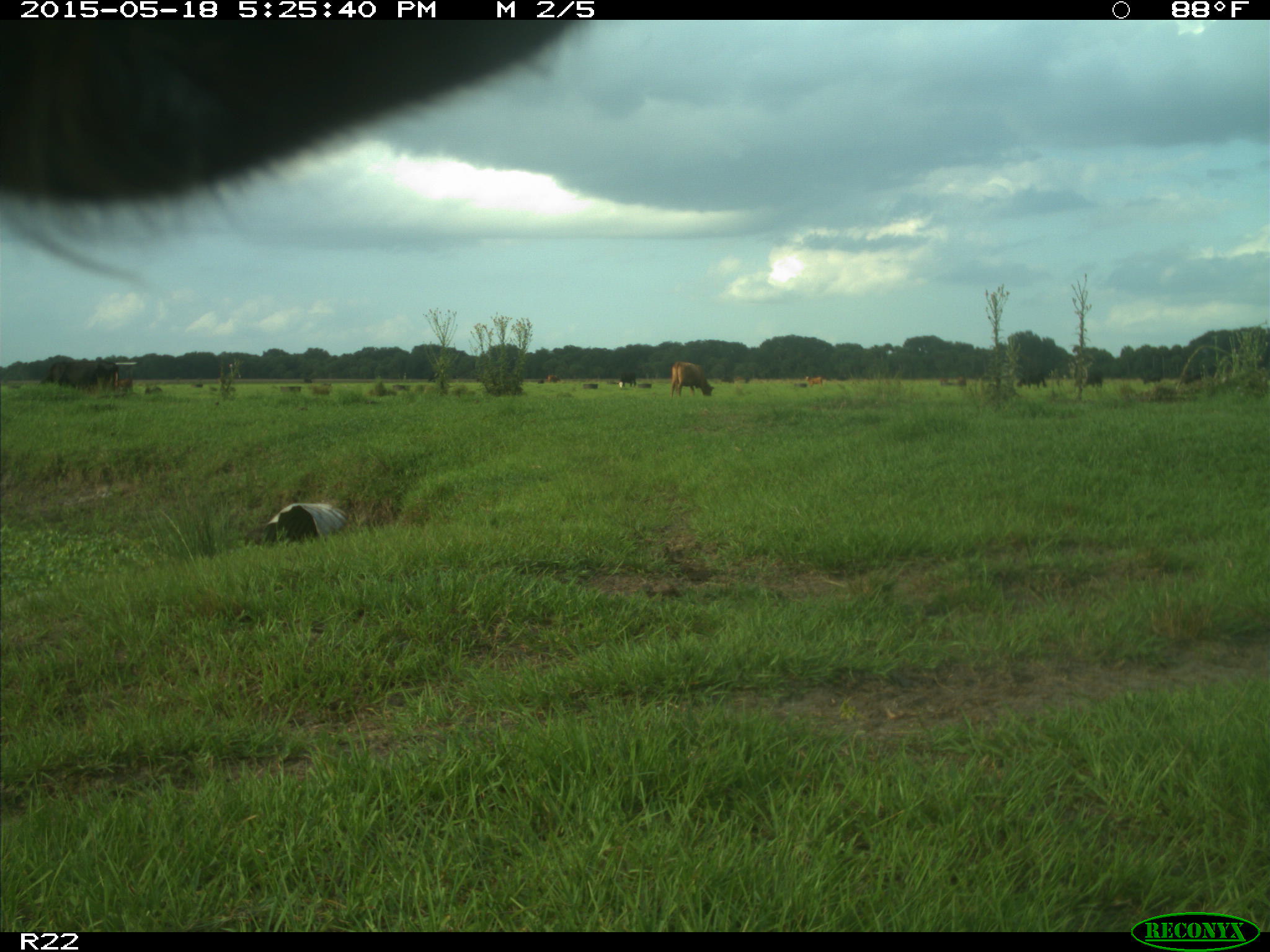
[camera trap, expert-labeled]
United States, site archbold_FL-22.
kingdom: Animalia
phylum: Chordata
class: Mammalia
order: Artiodactyla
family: Bovidae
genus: Bos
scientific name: Bos taurus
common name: domestic cow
Bos taurus (domestic cow).